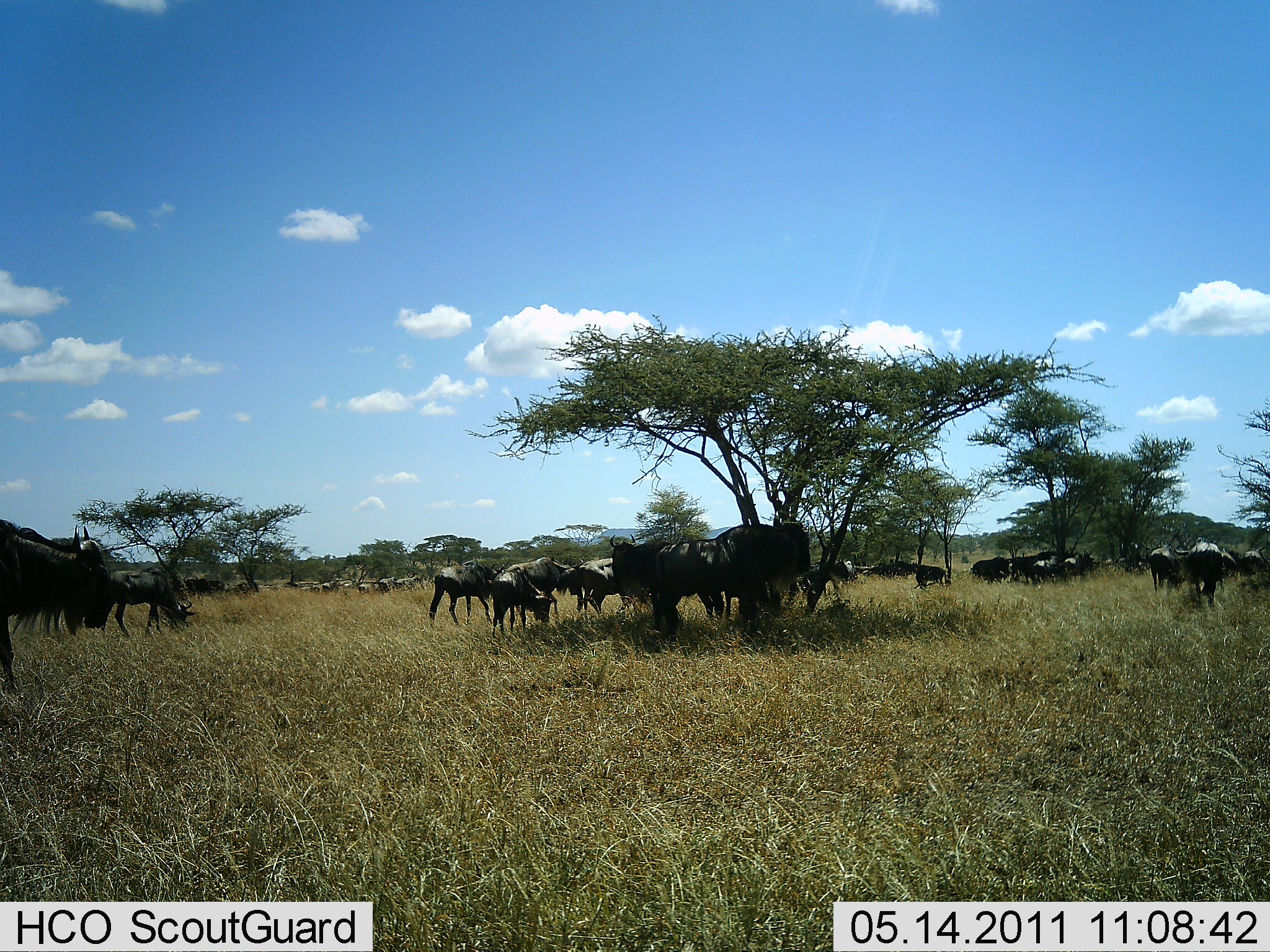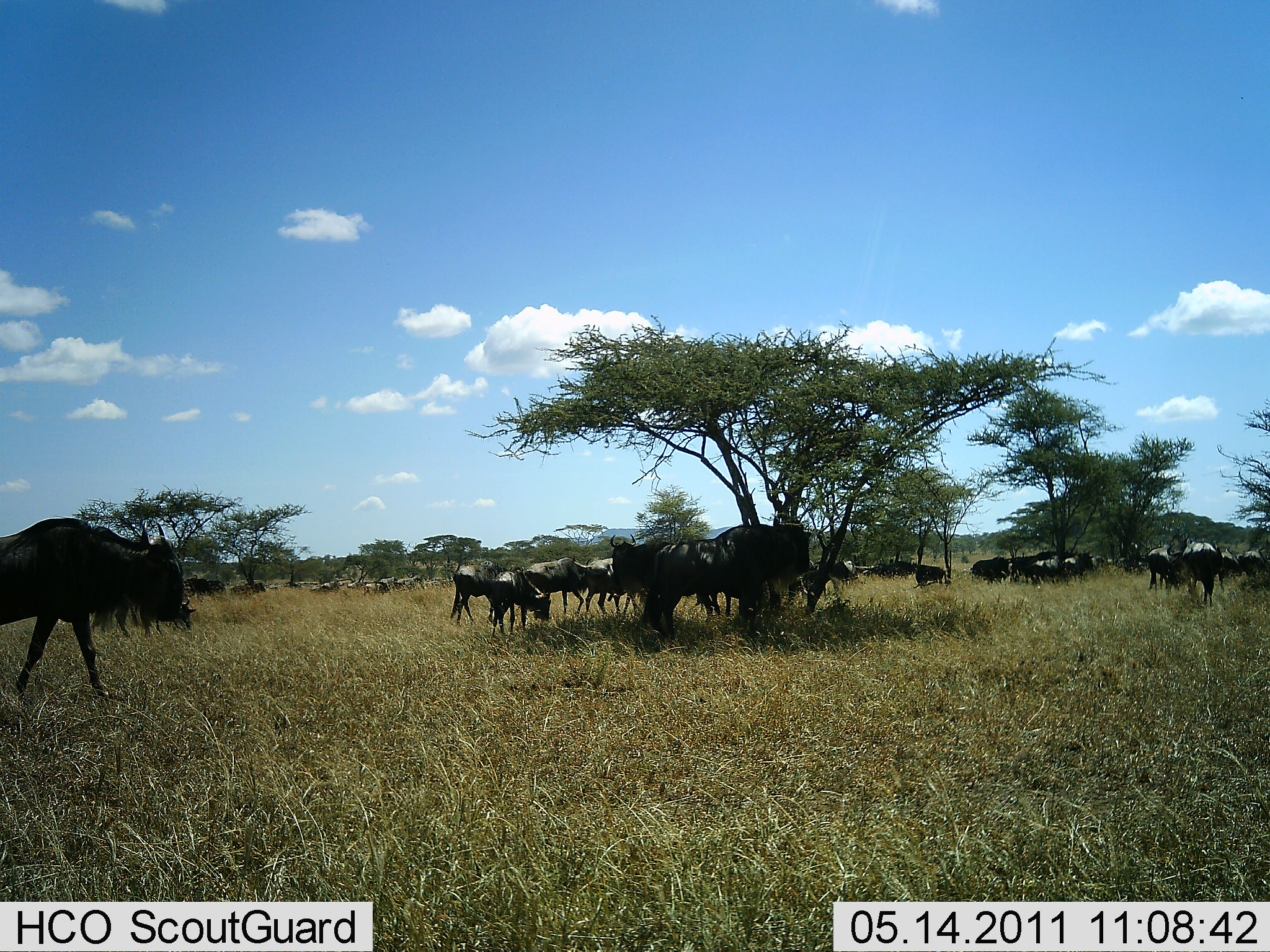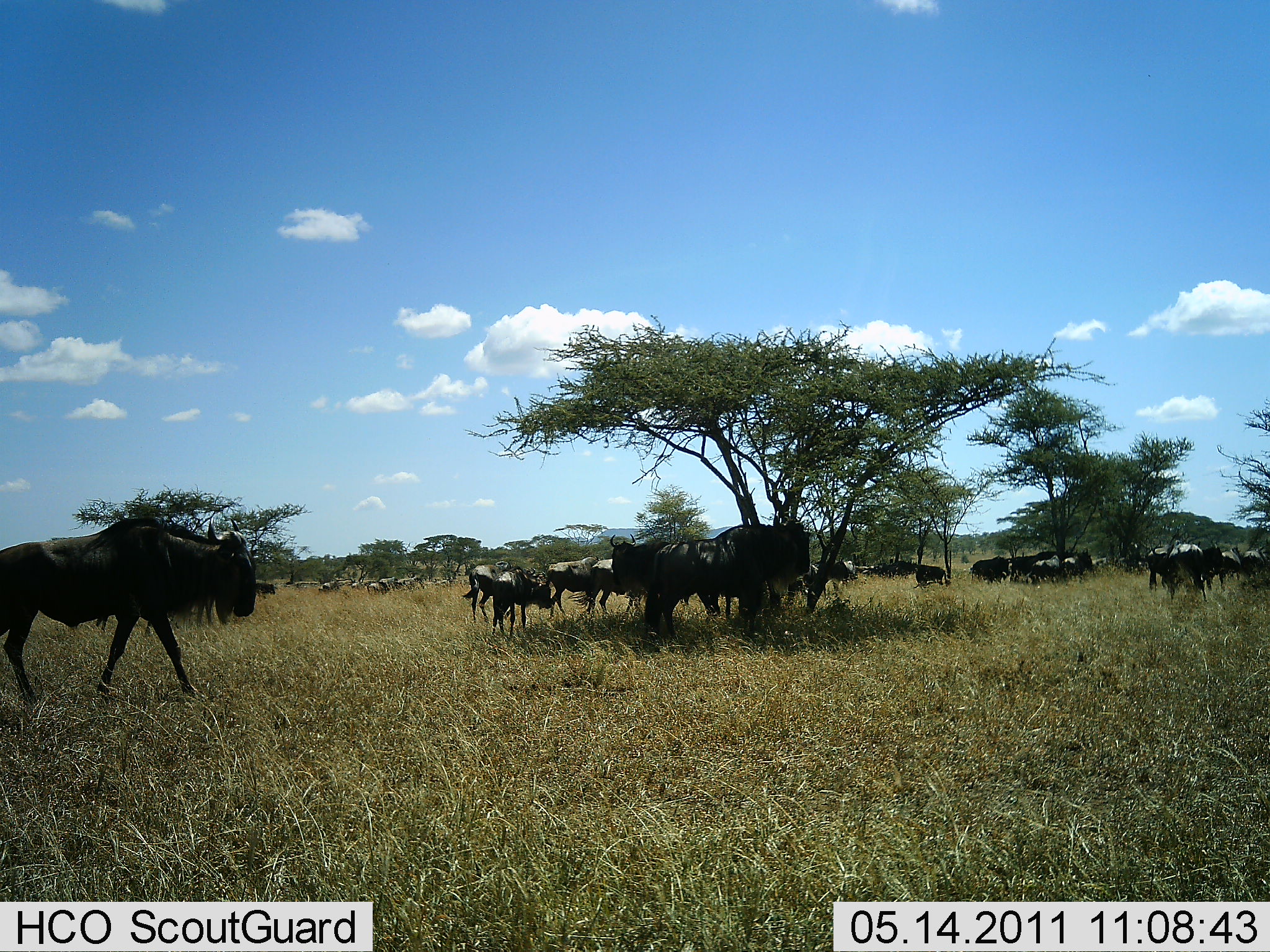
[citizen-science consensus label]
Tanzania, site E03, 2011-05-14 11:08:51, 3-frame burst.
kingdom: Animalia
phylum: Chordata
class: Mammalia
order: Artiodactyla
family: Bovidae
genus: Connochaetes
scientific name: Connochaetes taurinus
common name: blue wildebeest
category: wildebeest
Wildebeest (blue wildebeest) (Connochaetes taurinus), count 11-50. Behavior (volunteer vote fractions): standing 64%, resting 18%, moving 64%, interacting 9%. Young present (vote fraction): 0%. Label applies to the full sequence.